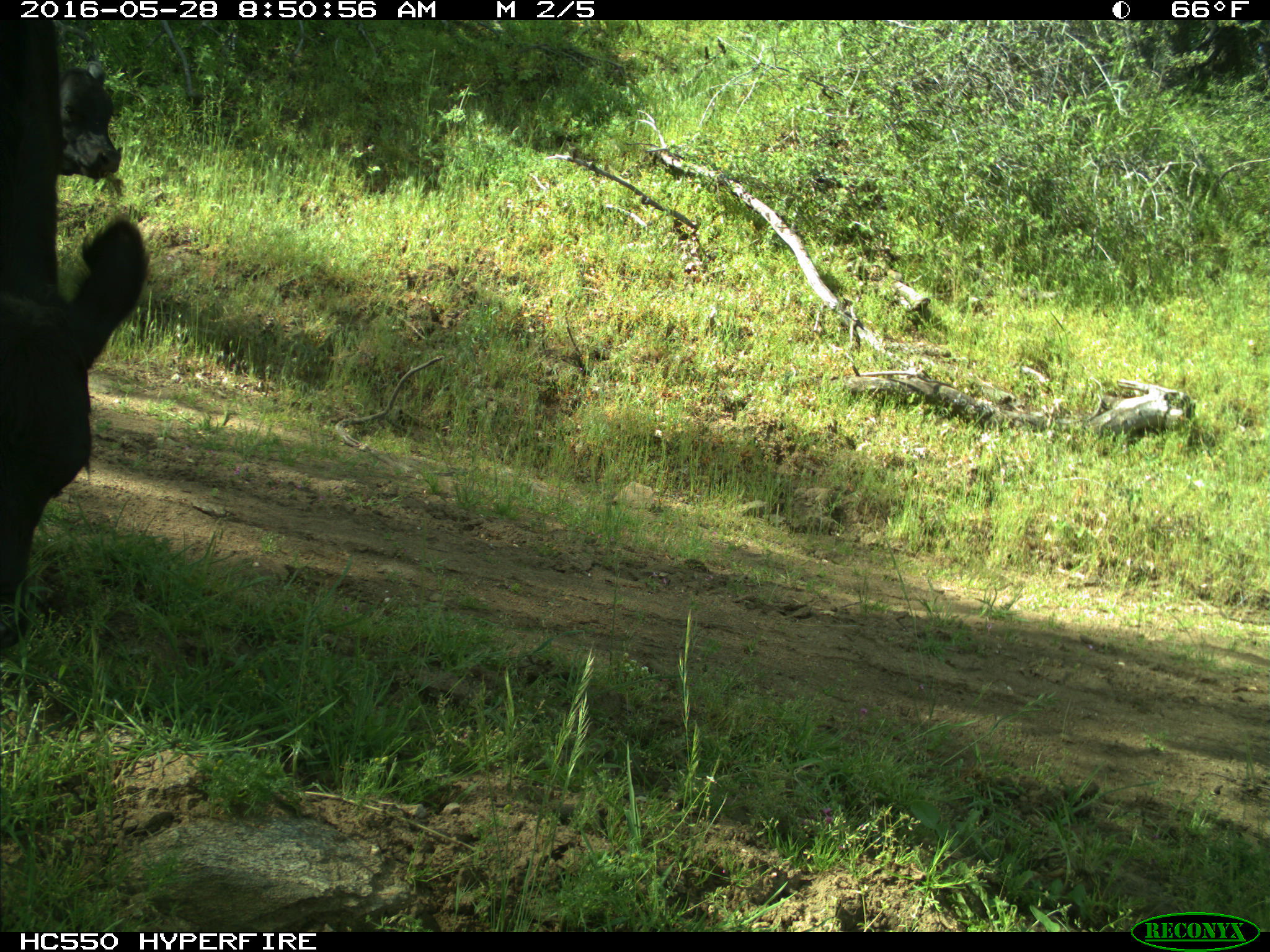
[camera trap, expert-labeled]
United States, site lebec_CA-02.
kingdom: Animalia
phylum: Chordata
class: Mammalia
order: Artiodactyla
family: Bovidae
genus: Bos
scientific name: Bos taurus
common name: domestic cow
Bos taurus (domestic cow).